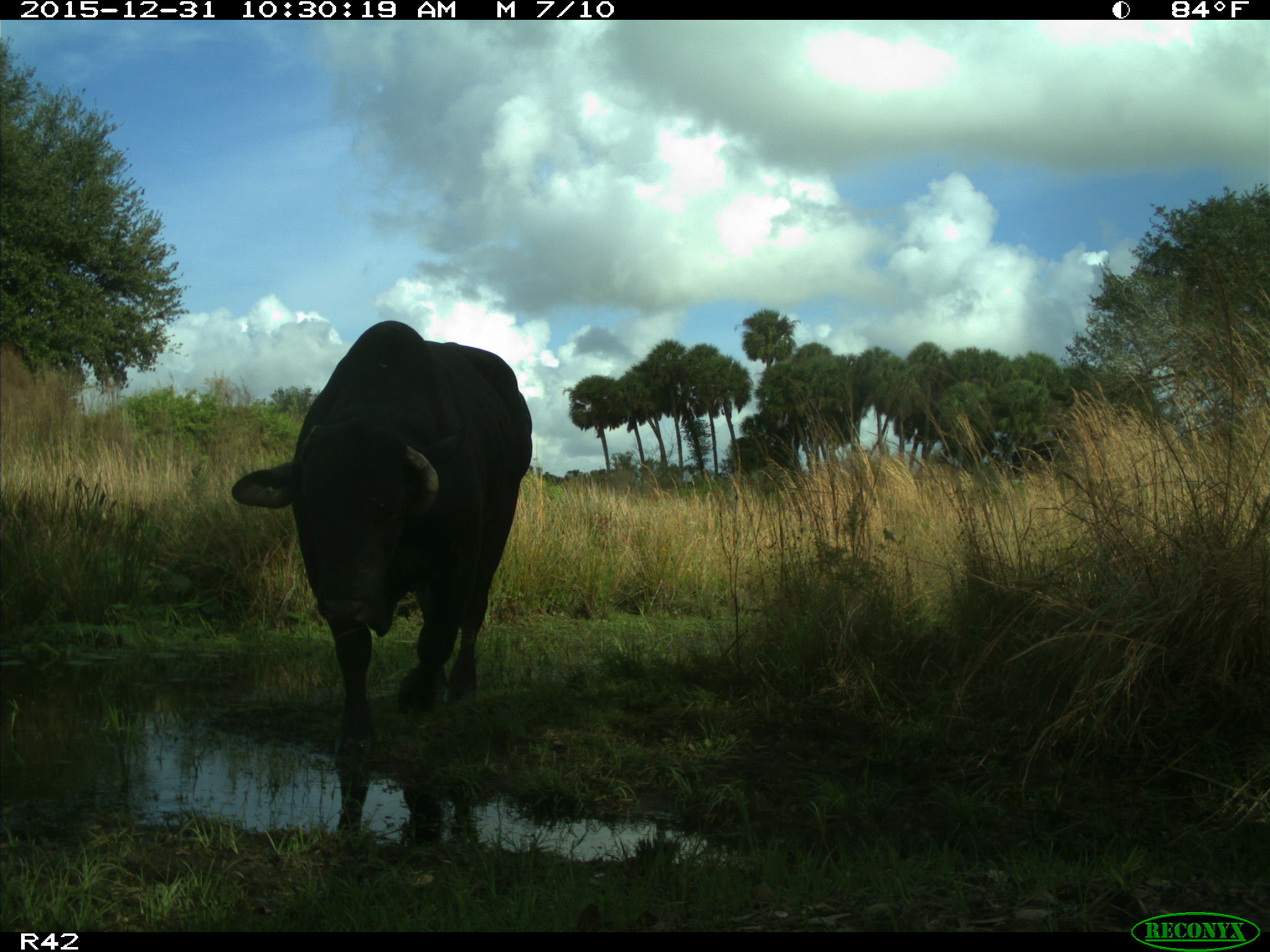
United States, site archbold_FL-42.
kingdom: Animalia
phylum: Chordata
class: Mammalia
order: Artiodactyla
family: Bovidae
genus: Bos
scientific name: Bos taurus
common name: domestic cow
Bos taurus (domestic cow).